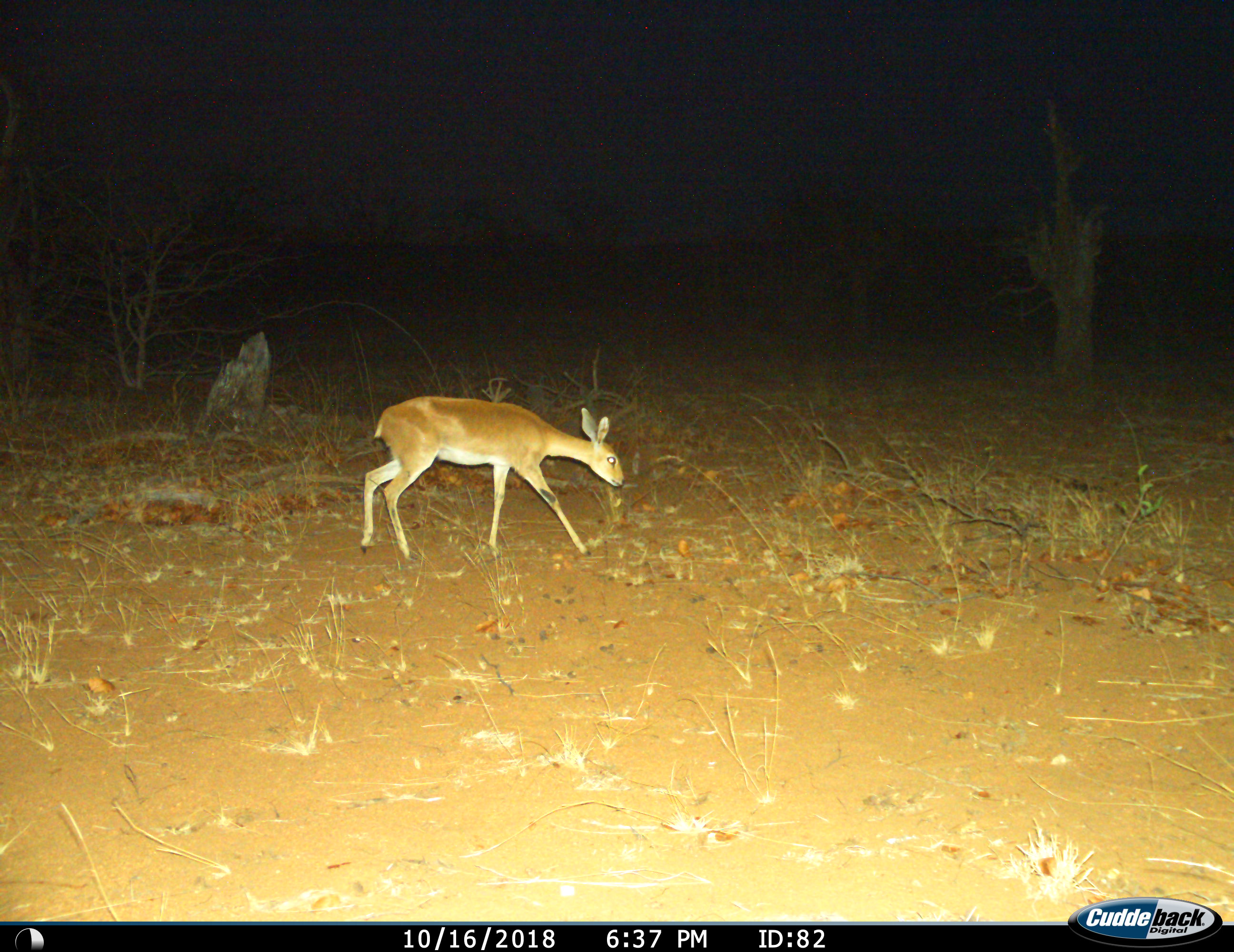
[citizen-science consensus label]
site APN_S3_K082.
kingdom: Animalia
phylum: Chordata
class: Mammalia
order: Artiodactyla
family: Bovidae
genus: Raphicerus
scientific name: Raphicerus campestris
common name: steenbok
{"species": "steenbok (Raphicerus campestris)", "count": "1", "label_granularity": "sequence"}